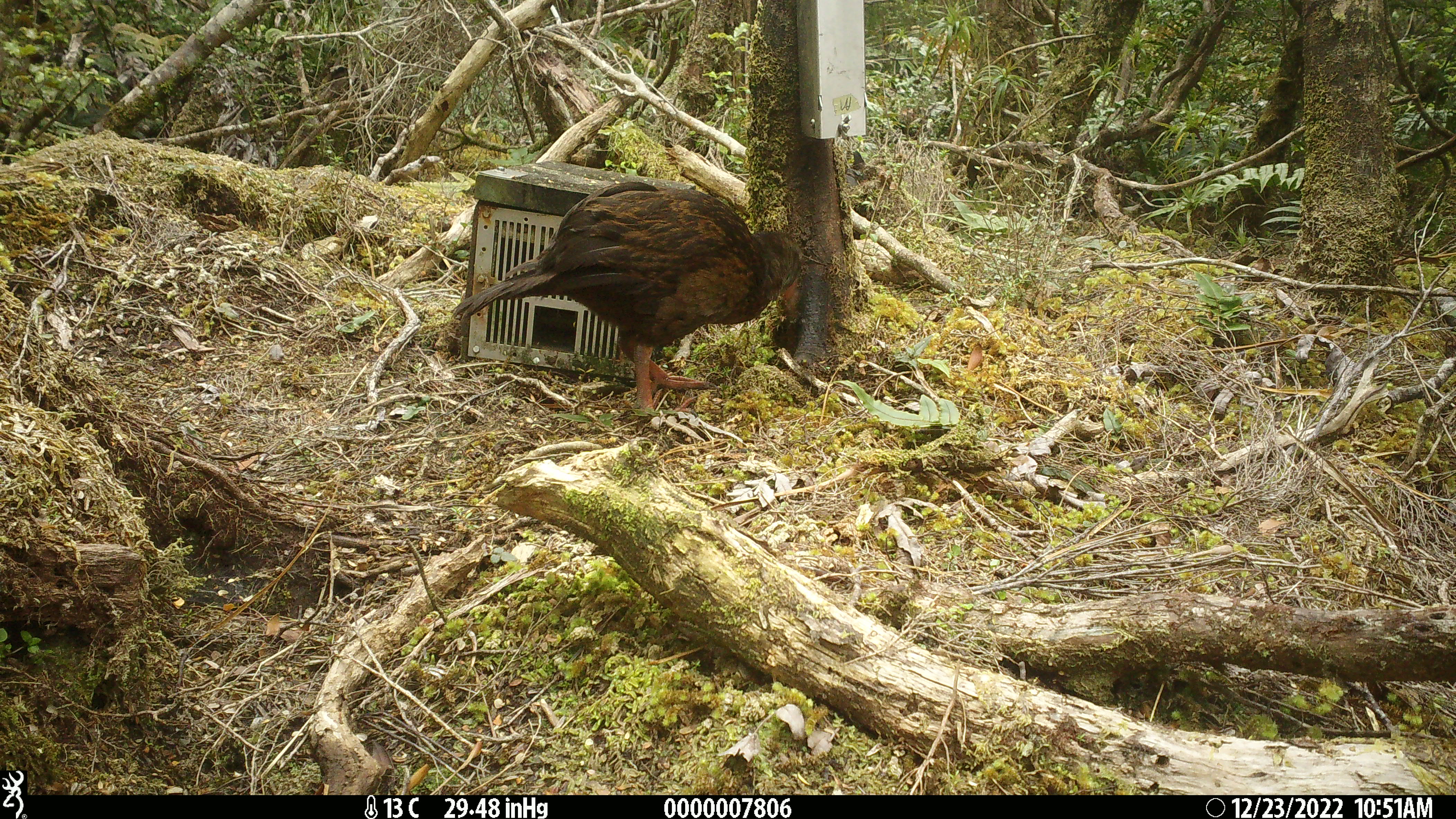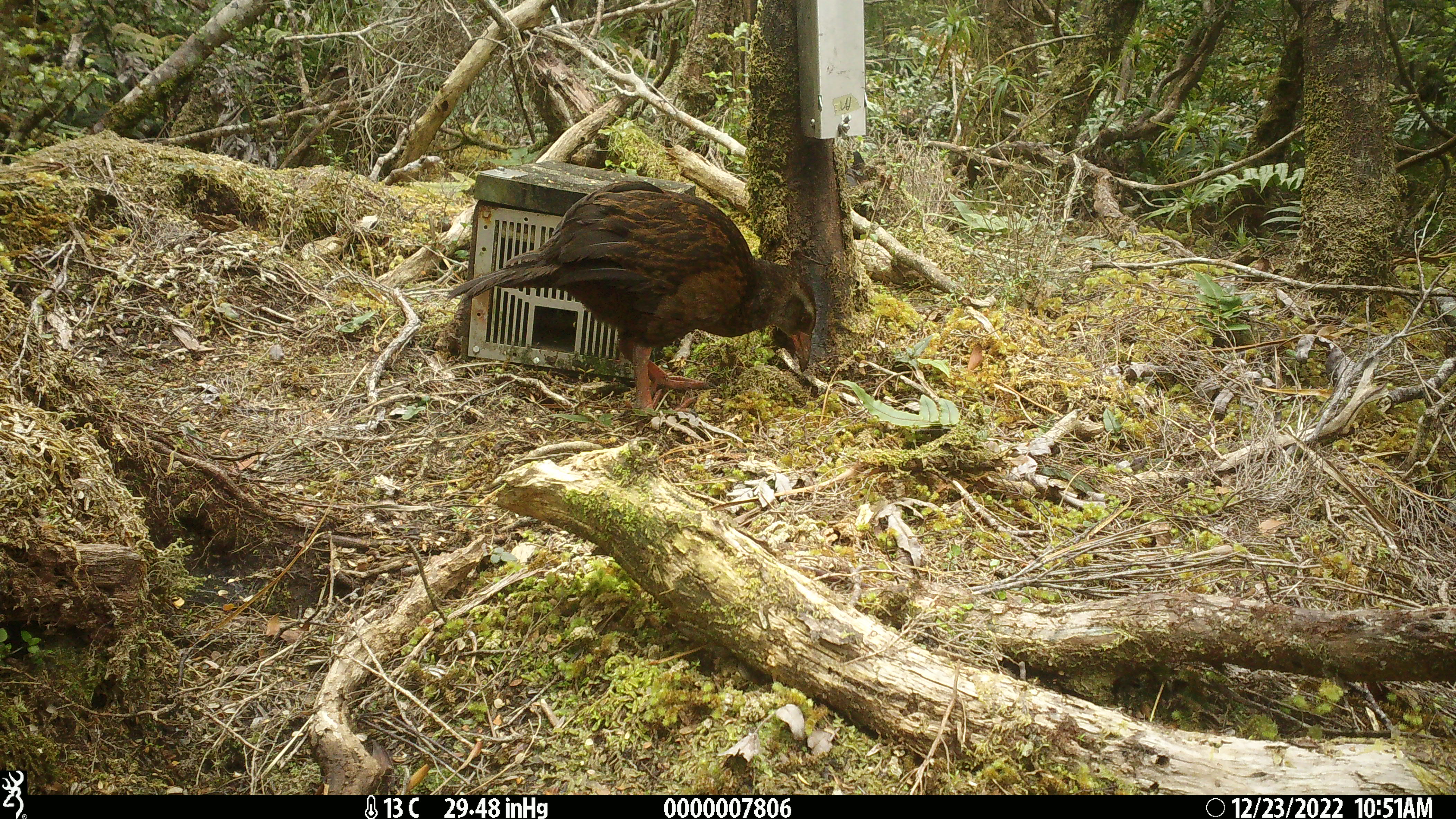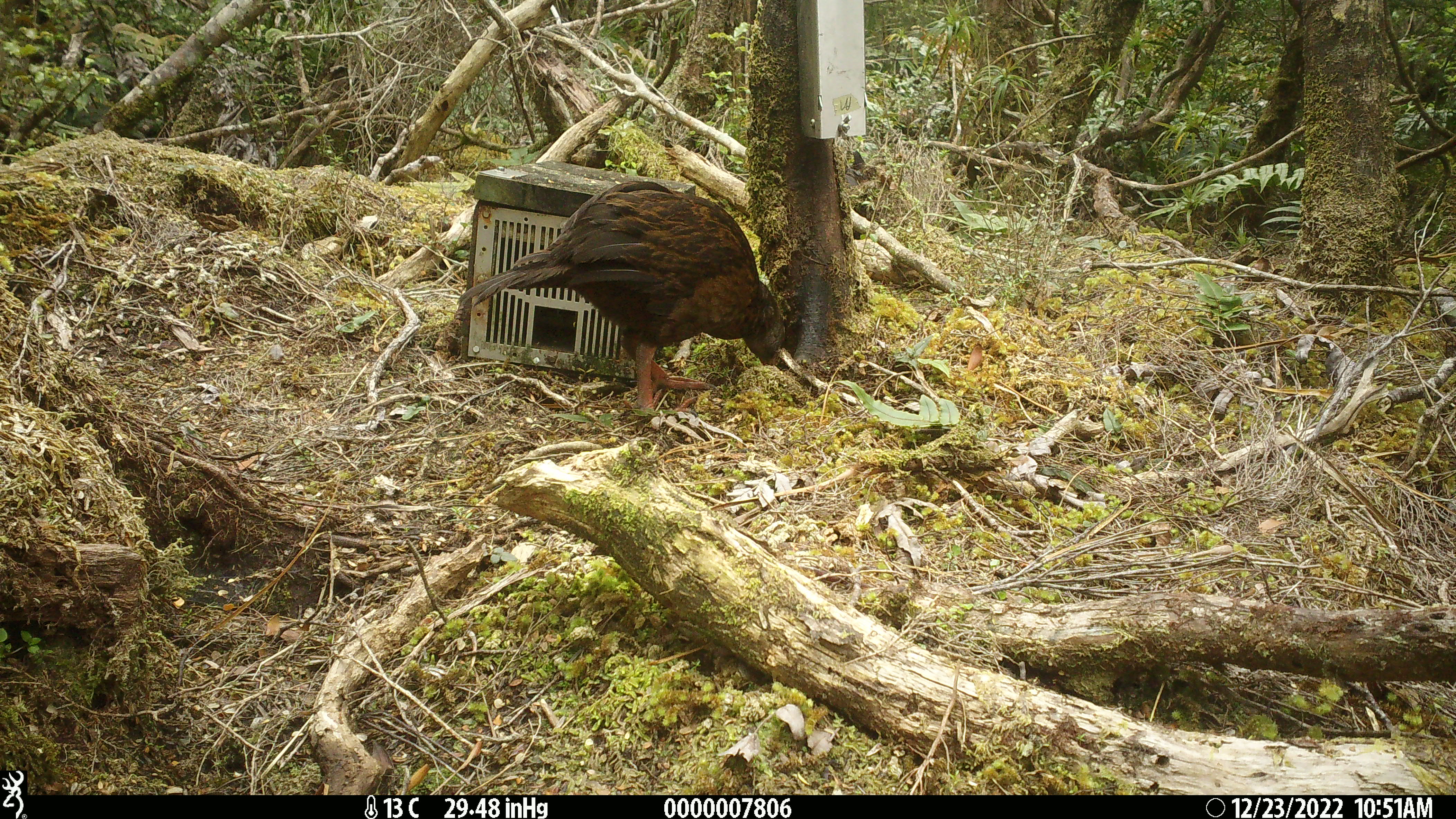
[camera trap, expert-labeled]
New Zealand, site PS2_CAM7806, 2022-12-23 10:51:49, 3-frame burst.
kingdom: Animalia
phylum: Chordata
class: Aves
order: Gruiformes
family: Rallidae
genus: Gallirallus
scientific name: Gallirallus australis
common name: weka